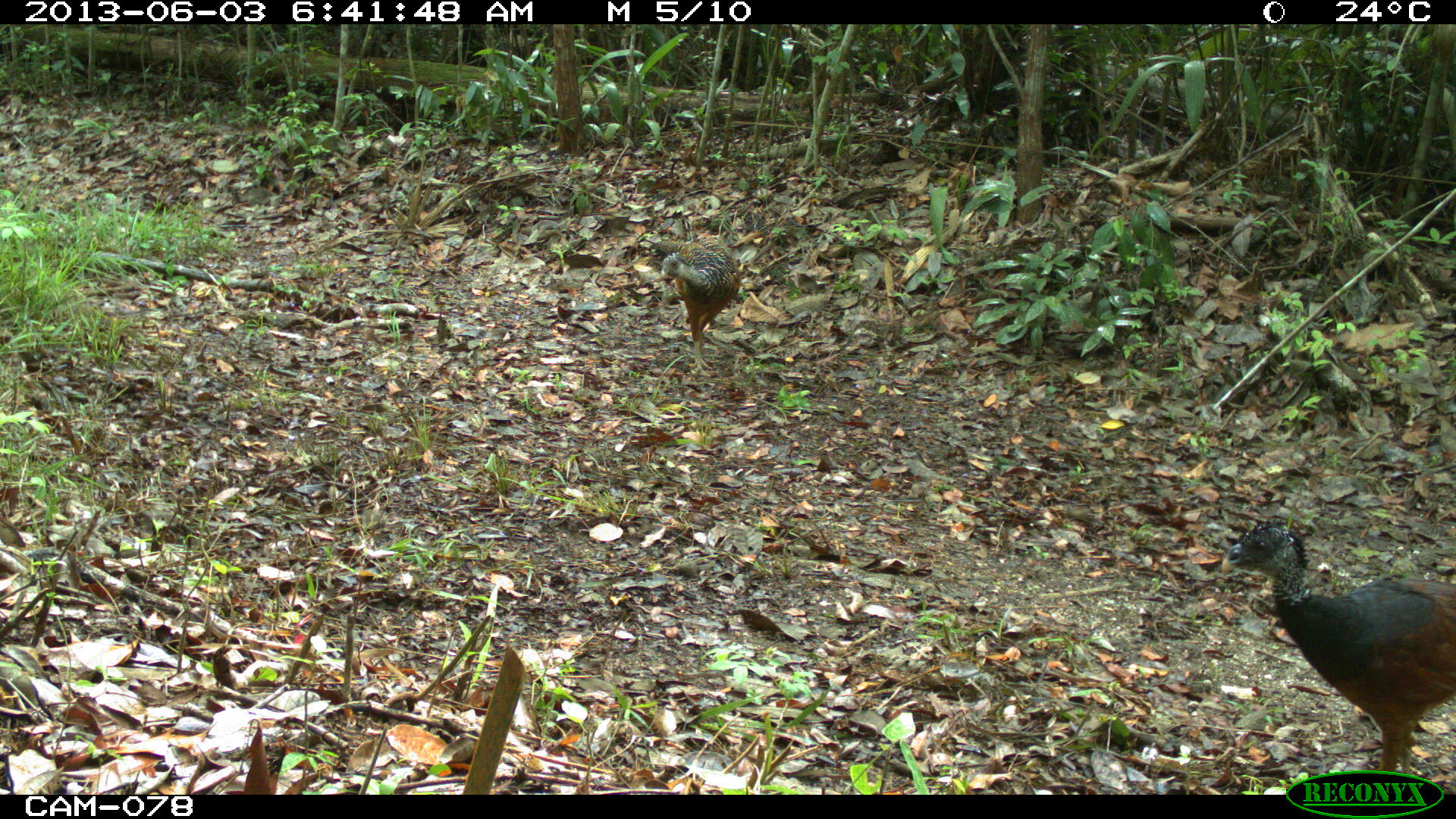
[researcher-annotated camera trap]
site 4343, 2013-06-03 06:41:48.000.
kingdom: Animalia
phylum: Chordata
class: Aves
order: Galliformes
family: Cracidae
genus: Crax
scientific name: Crax rubra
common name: great curassow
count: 3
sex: female